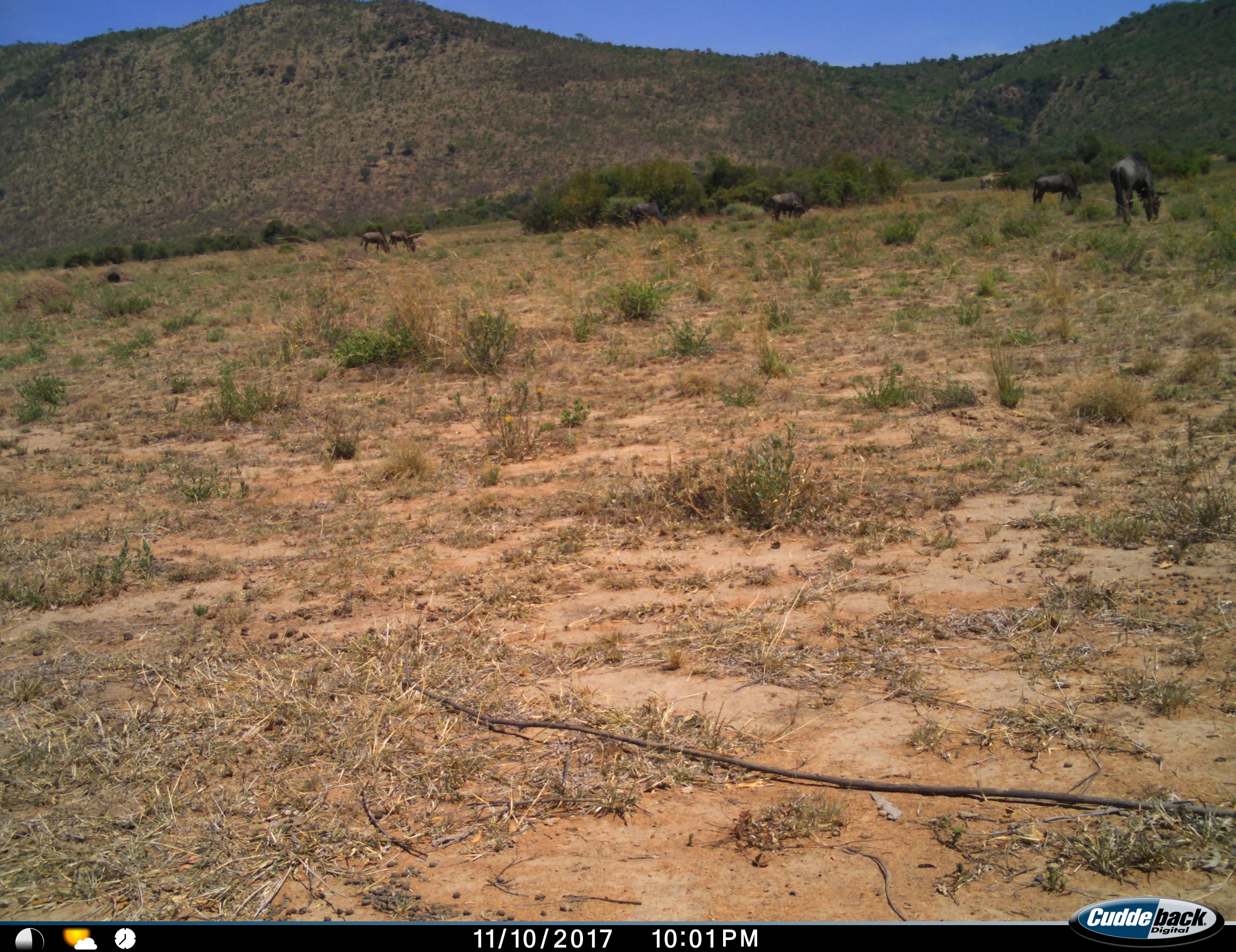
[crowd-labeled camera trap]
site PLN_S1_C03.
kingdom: Animalia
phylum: Chordata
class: Mammalia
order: Artiodactyla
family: Bovidae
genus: Connochaetes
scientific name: Connochaetes taurinus taurinus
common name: blue wildebeest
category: wildebeestblue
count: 6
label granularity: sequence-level